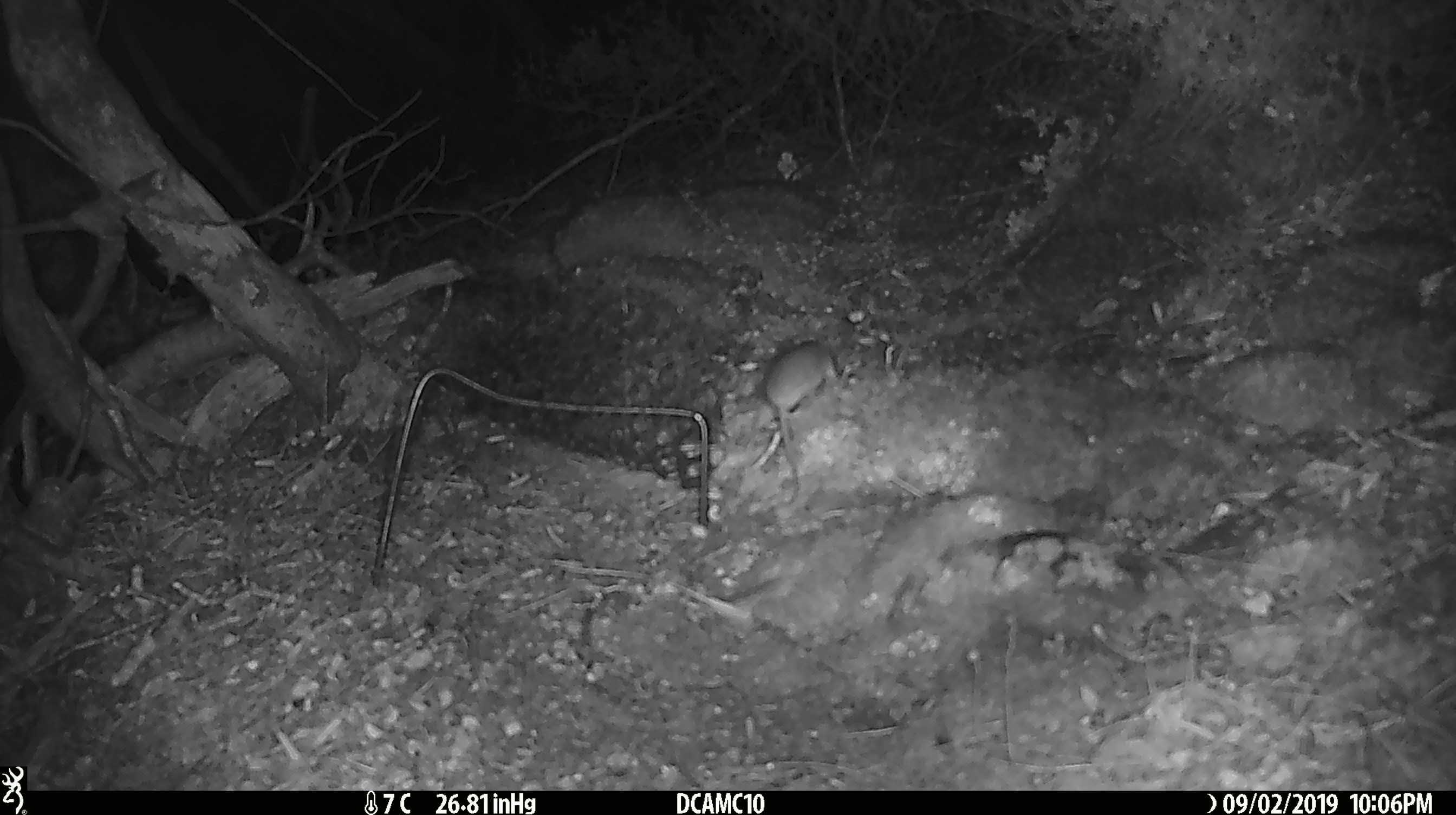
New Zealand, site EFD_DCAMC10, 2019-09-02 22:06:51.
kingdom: Animalia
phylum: Chordata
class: Mammalia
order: Rodentia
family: Muridae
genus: Mus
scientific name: Mus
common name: mouse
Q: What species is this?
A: Mouse (Mus).